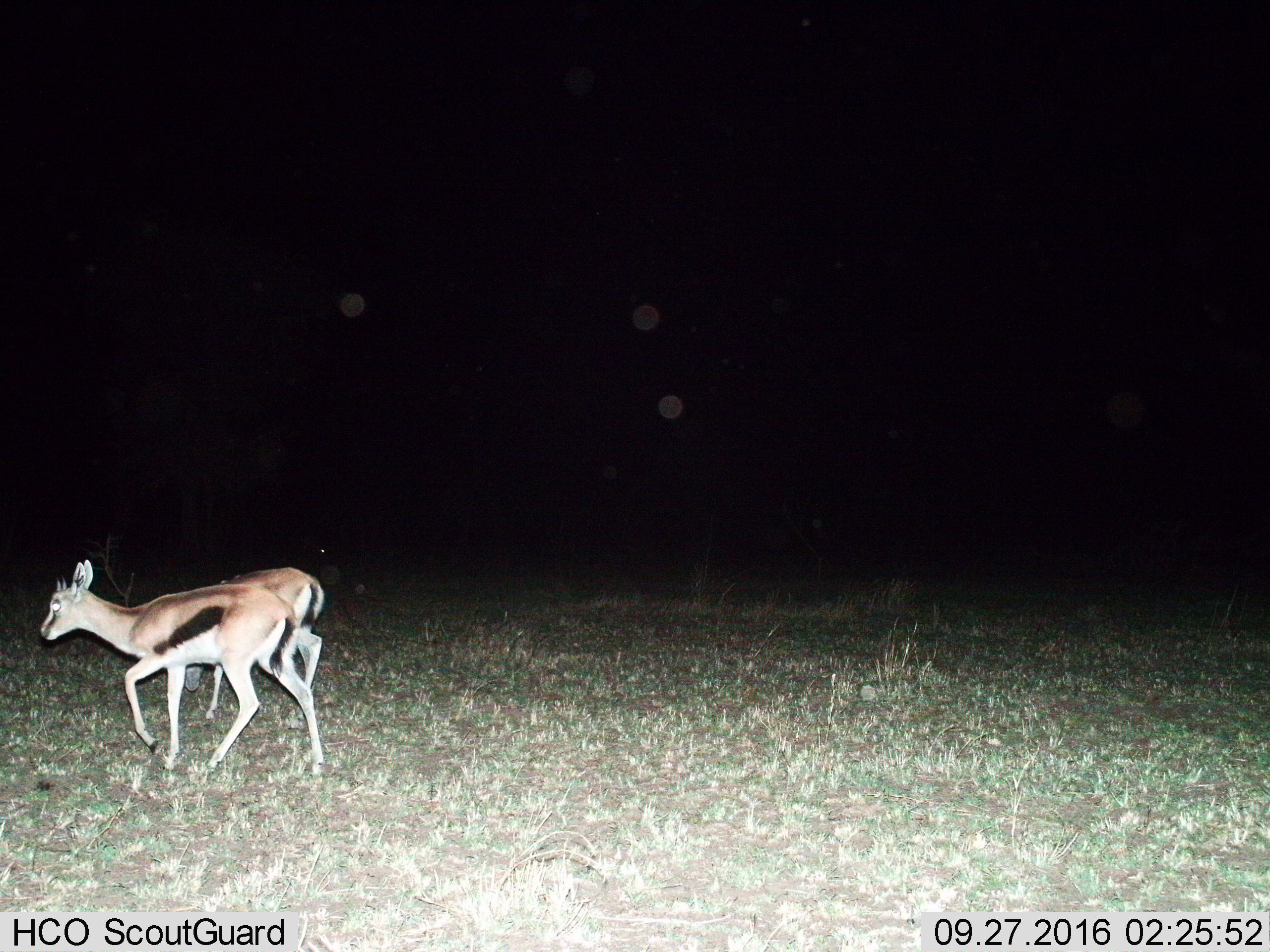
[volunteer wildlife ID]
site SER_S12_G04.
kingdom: Animalia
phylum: Chordata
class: Mammalia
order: Artiodactyla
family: Bovidae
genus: Eudorcas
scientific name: Eudorcas thomsonii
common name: thomson's gazelle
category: gazellethomsons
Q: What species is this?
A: Gazellethomsons (thomson's gazelle) (Eudorcas thomsonii).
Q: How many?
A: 2.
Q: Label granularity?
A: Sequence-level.